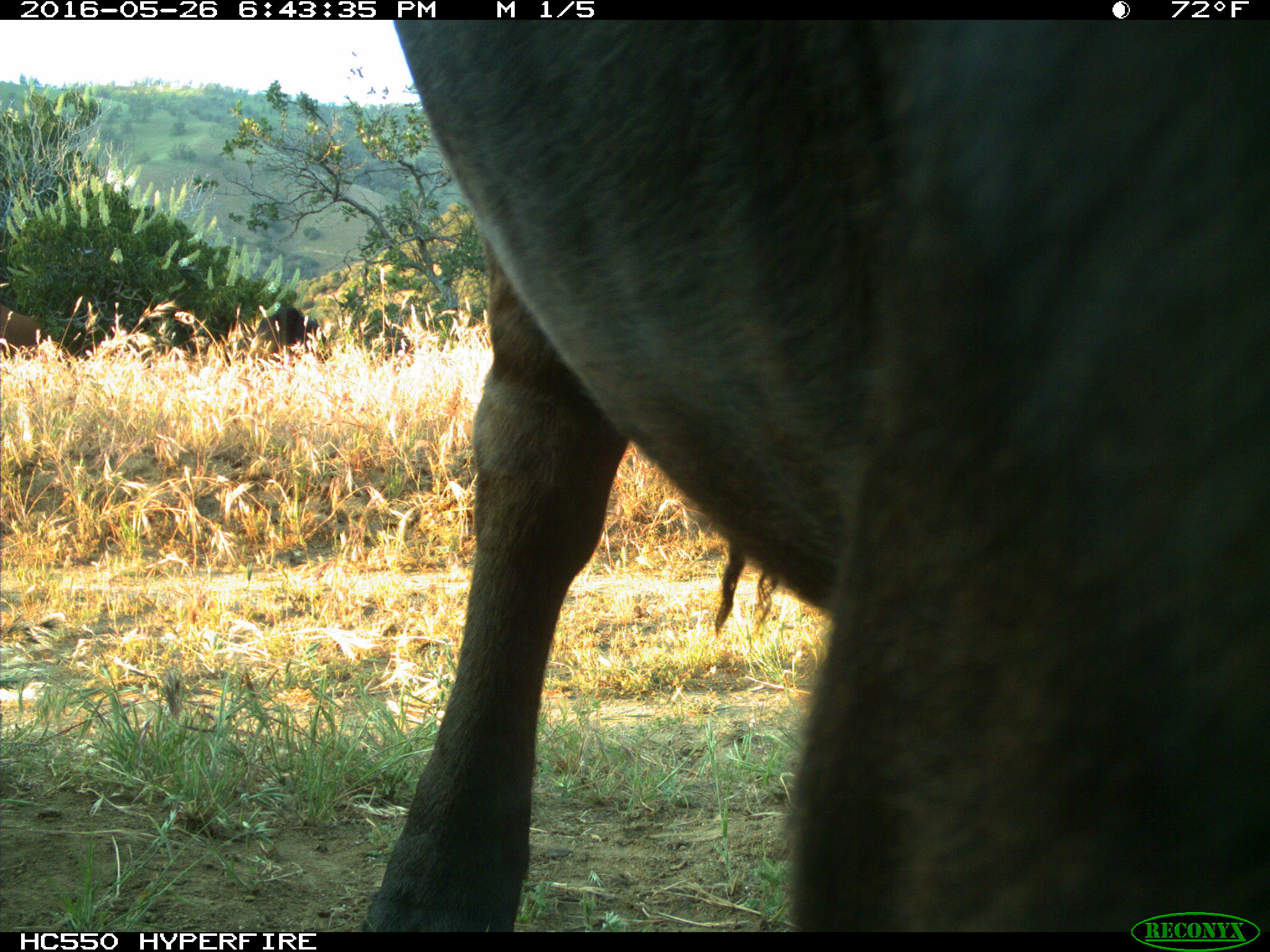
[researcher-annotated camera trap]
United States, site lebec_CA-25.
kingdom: Animalia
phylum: Chordata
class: Mammalia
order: Artiodactyla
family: Bovidae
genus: Bos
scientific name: Bos taurus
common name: domestic cow